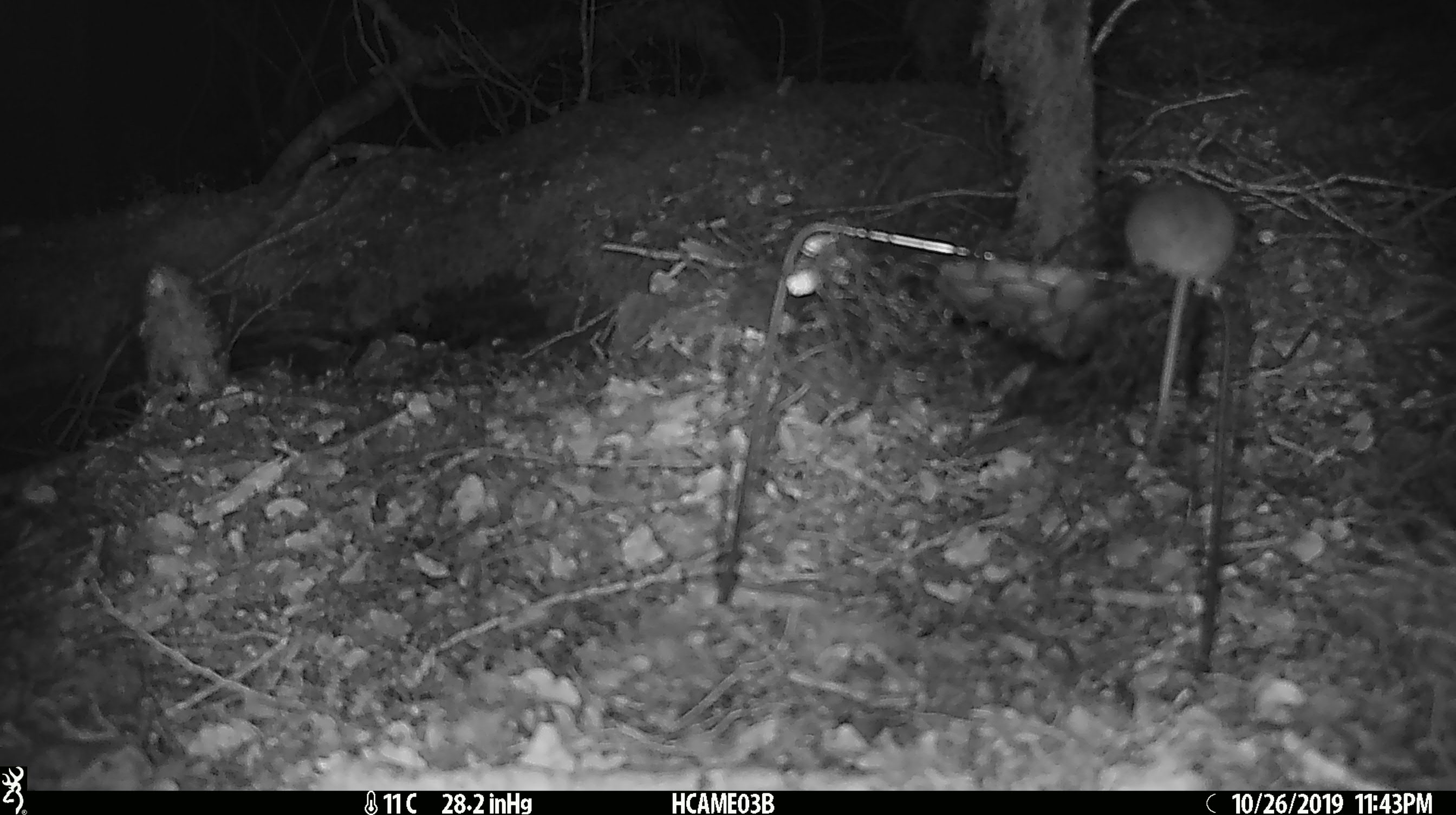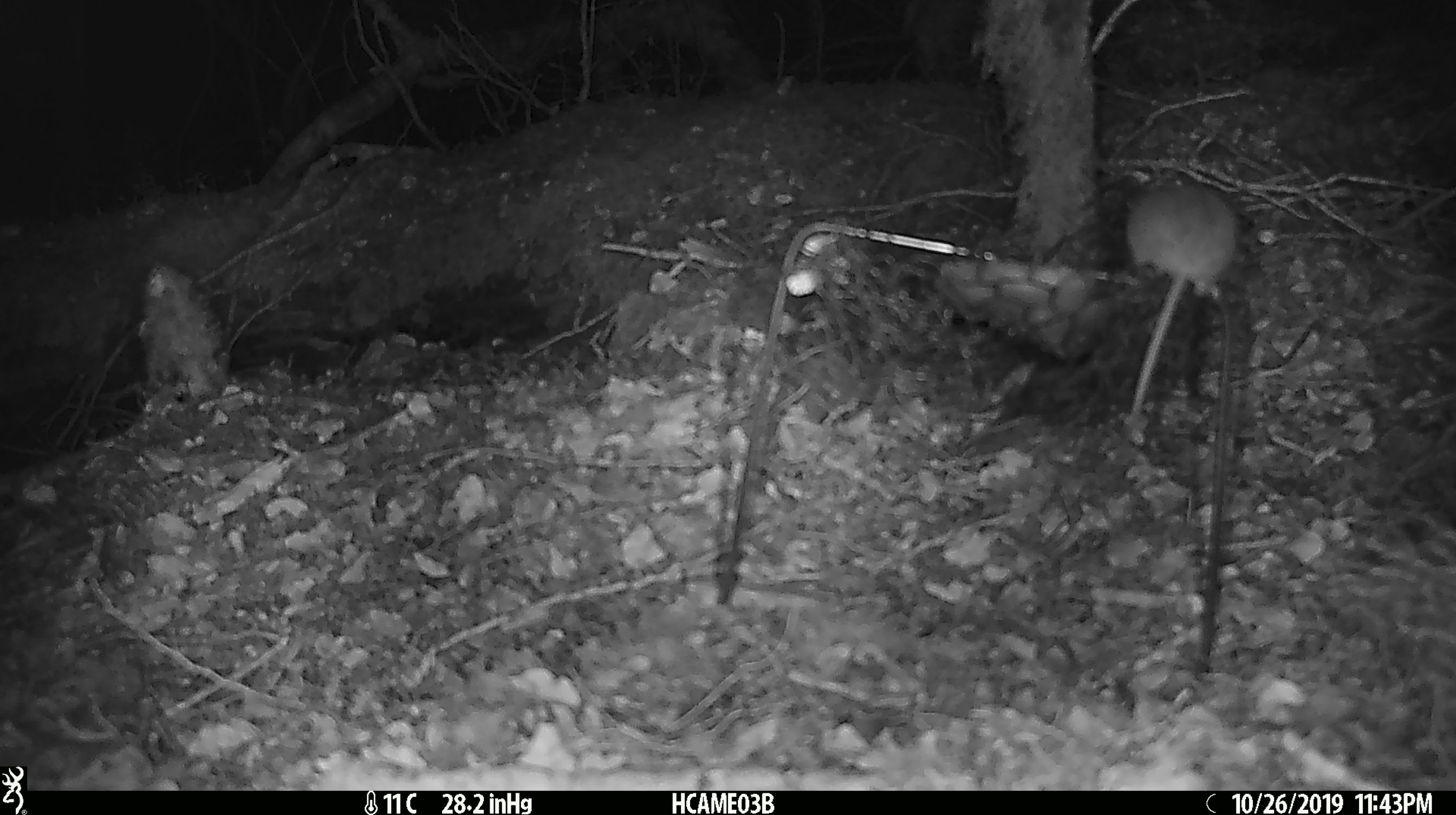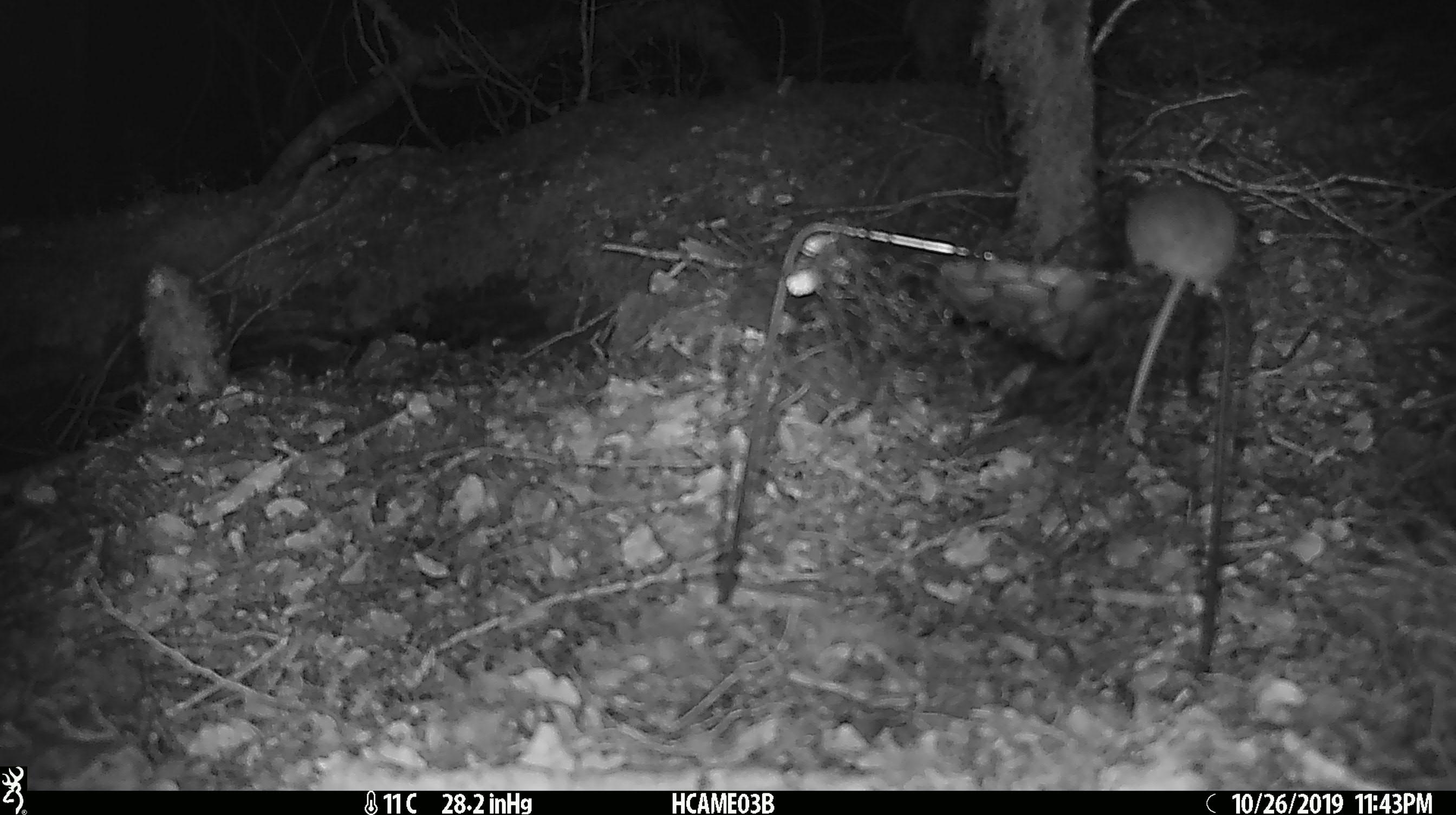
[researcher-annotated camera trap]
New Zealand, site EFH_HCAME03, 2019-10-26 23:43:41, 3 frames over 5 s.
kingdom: Animalia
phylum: Chordata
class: Mammalia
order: Rodentia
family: Muridae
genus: Mus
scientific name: Mus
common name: mouse